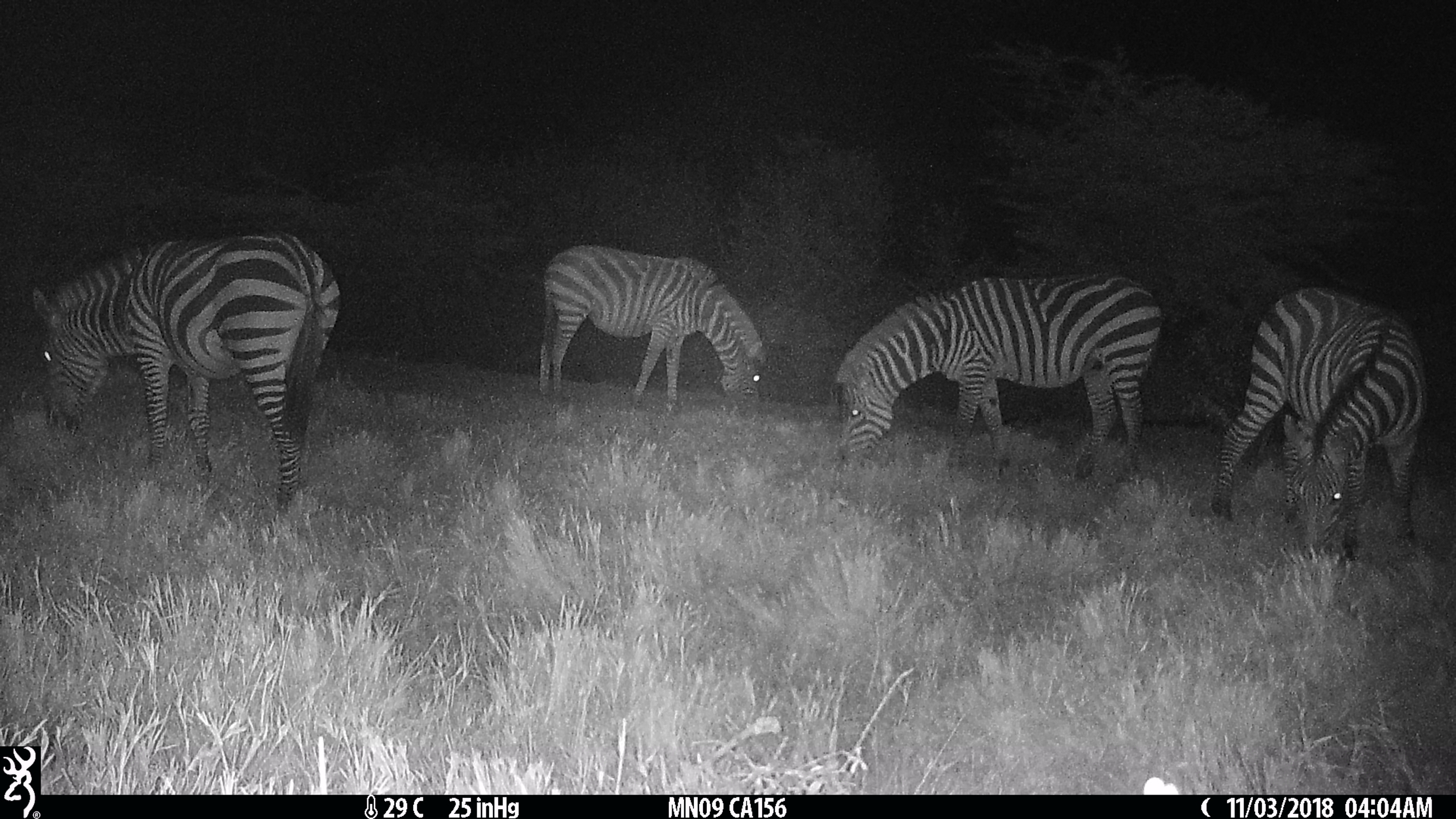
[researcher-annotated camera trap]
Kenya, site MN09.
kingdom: Animalia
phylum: Chordata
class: Mammalia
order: Perissodactyla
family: Equidae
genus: Equus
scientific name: Equus quagga burchellii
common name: burchell's zebra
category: zebra